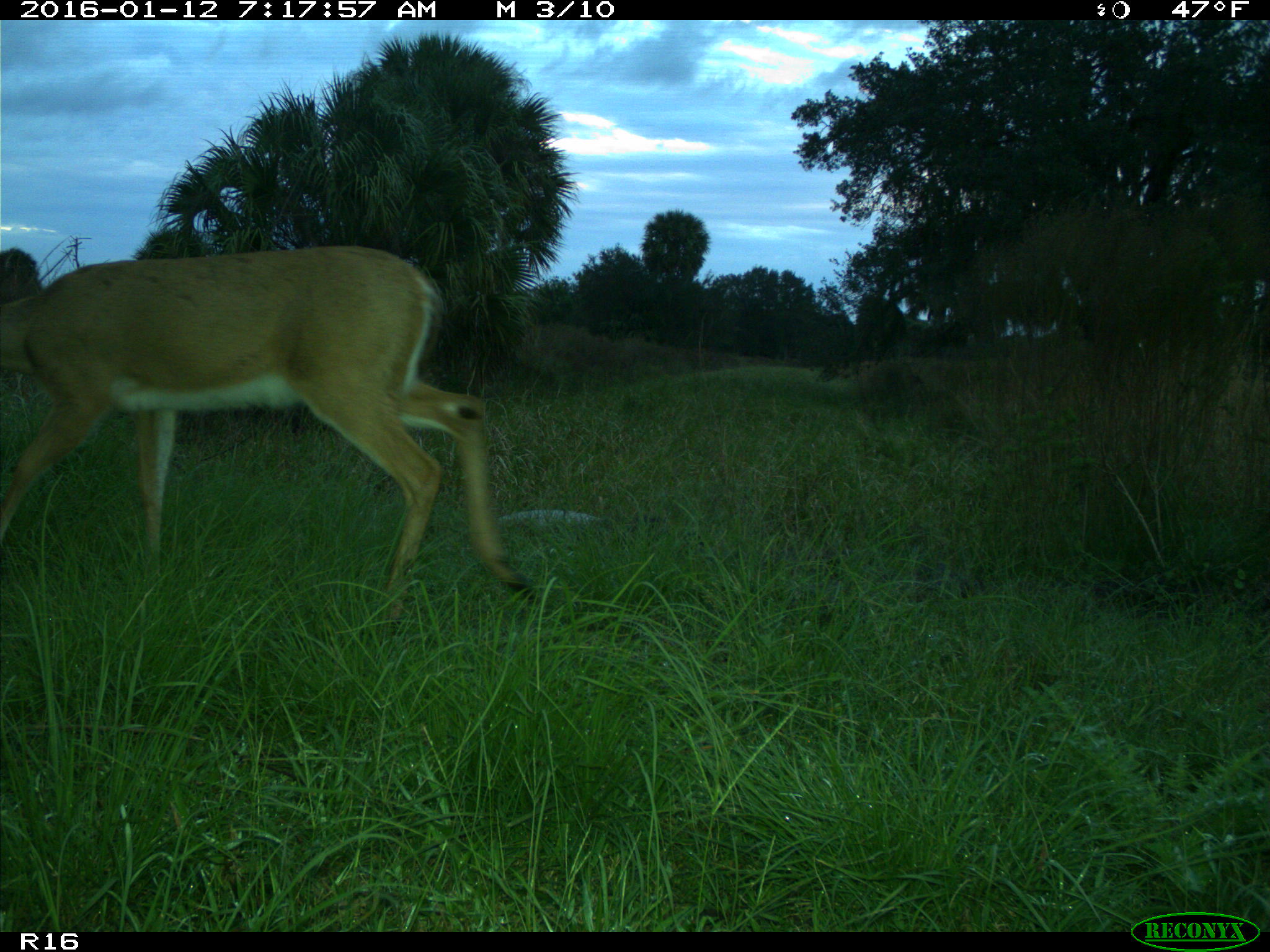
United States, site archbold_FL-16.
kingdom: Animalia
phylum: Chordata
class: Mammalia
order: Artiodactyla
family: Cervidae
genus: Odocoileus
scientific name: Odocoileus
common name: deer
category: unidentified deer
Unidentified deer (deer) (Odocoileus).